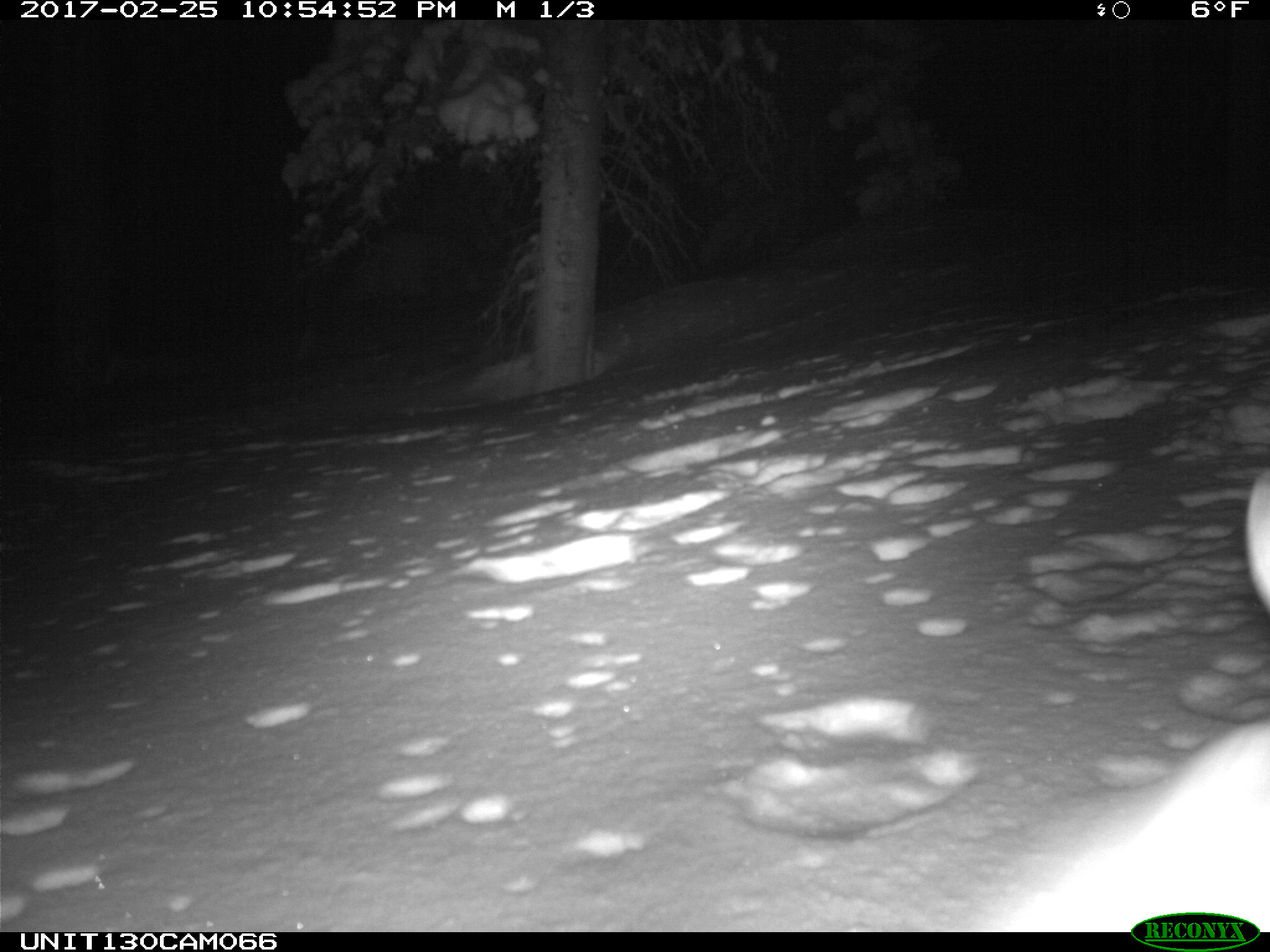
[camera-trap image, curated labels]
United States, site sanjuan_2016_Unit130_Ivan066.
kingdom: Animalia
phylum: Chordata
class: Mammalia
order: Lagomorpha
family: Leporidae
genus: Lepus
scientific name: Lepus americanus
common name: snowshoe hare